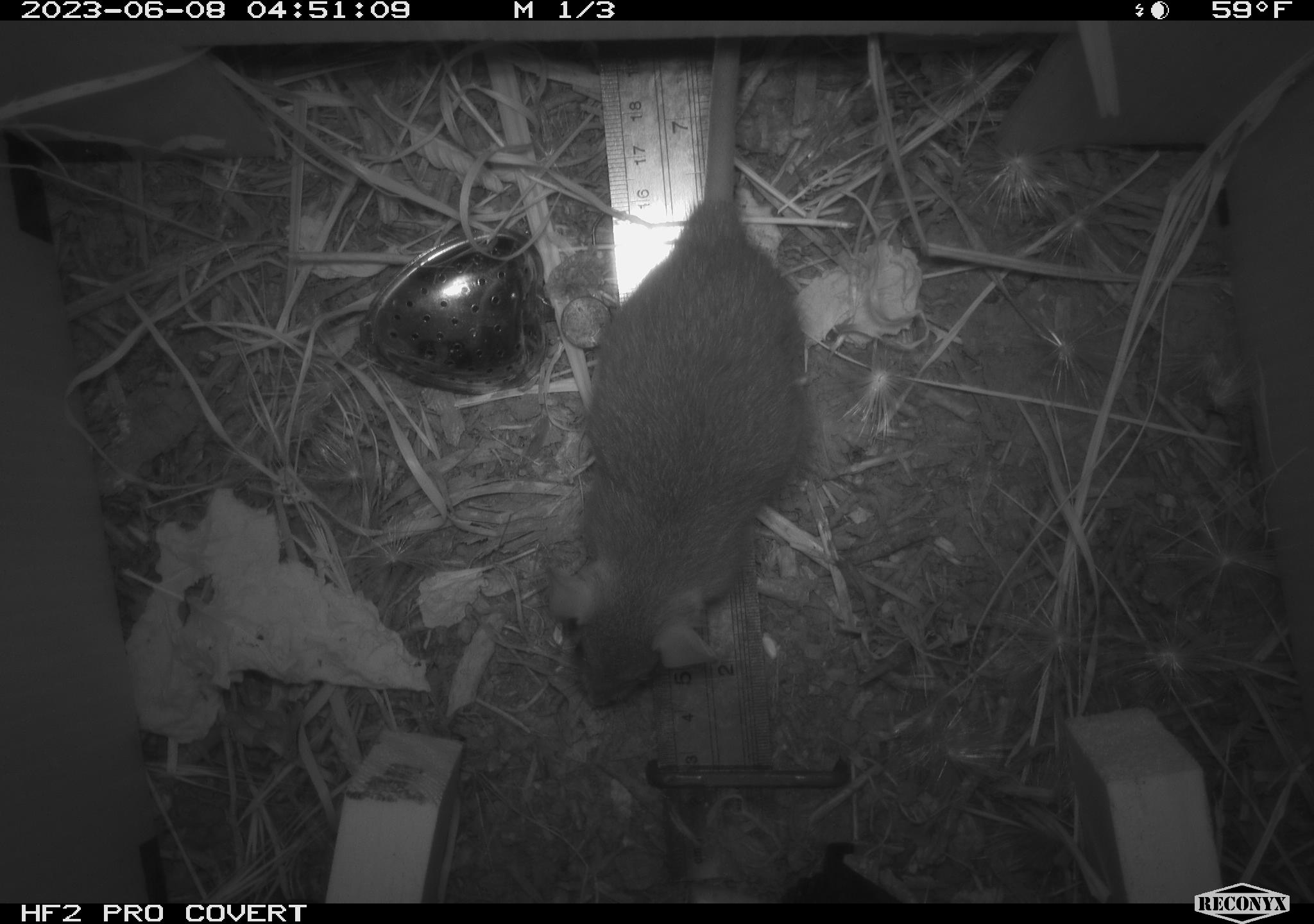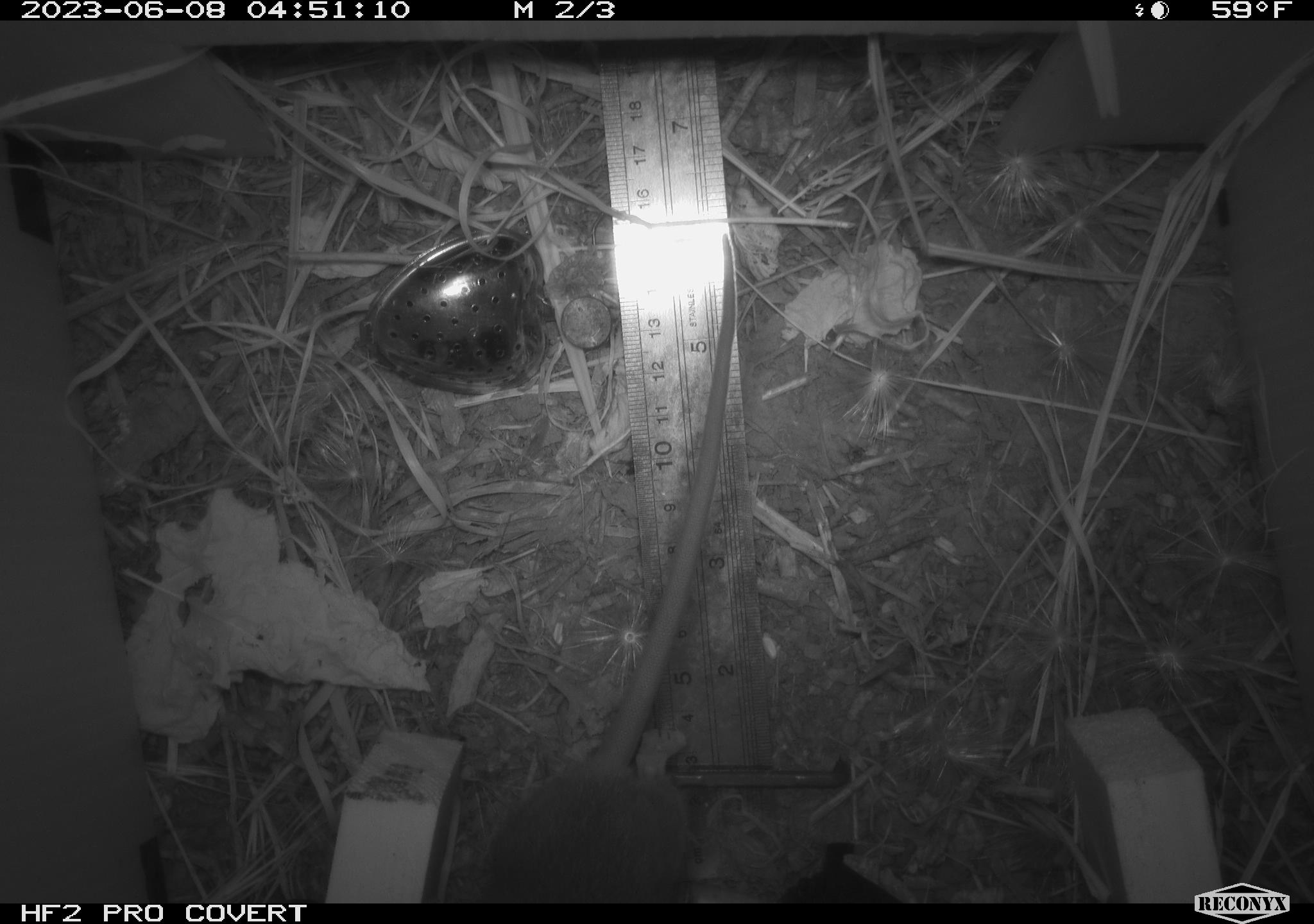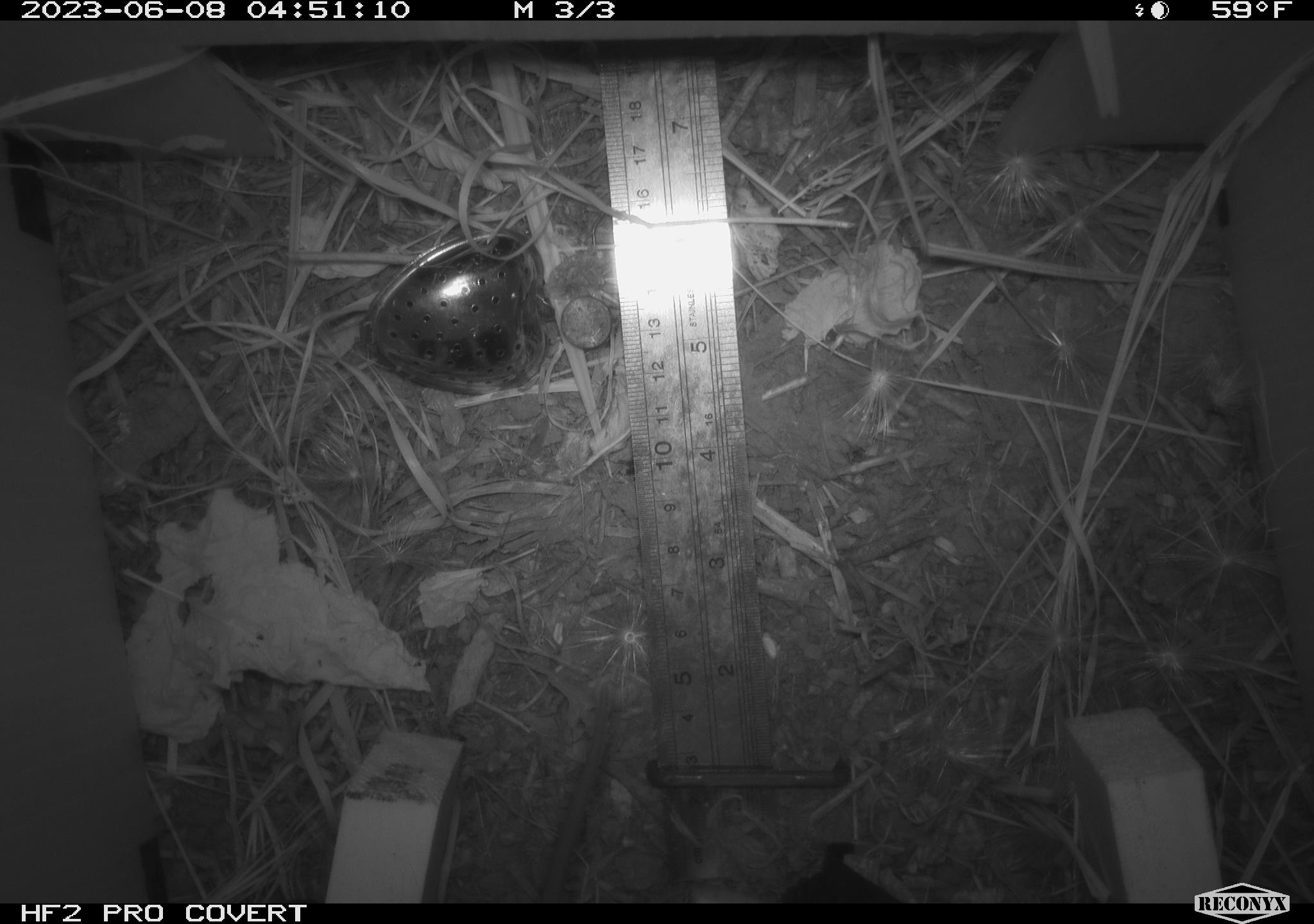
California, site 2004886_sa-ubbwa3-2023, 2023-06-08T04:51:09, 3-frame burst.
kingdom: Animalia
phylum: Chordata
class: Mammalia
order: Rodentia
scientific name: Rodentia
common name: mouse species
Mouse species (Rodentia).